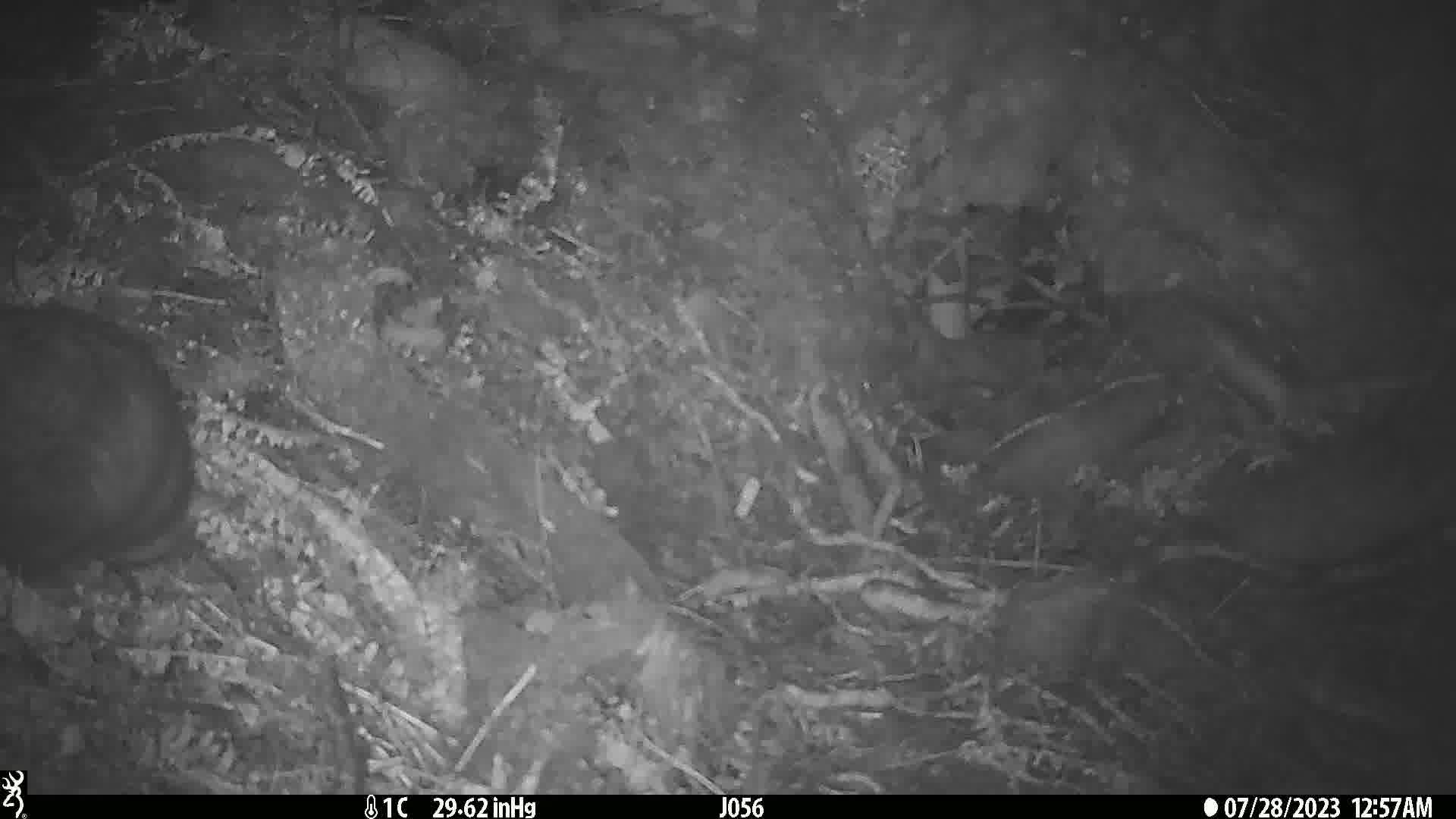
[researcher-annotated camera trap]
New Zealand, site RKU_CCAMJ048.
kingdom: Animalia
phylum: Chordata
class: Mammalia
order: Diprotodontia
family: Phalangeridae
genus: Trichosurus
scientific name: Trichosurus vulpecula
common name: common brushtail possum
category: possum